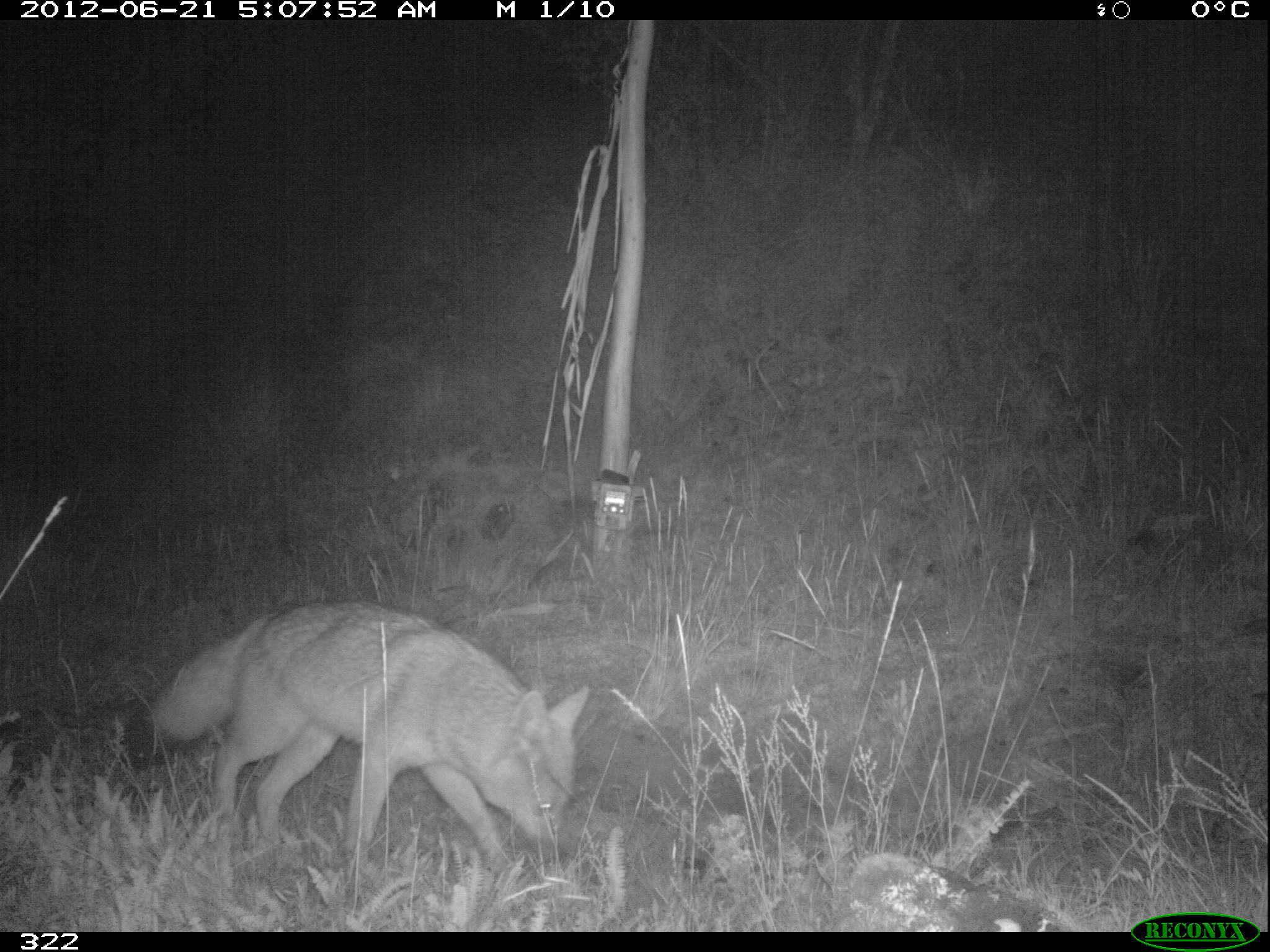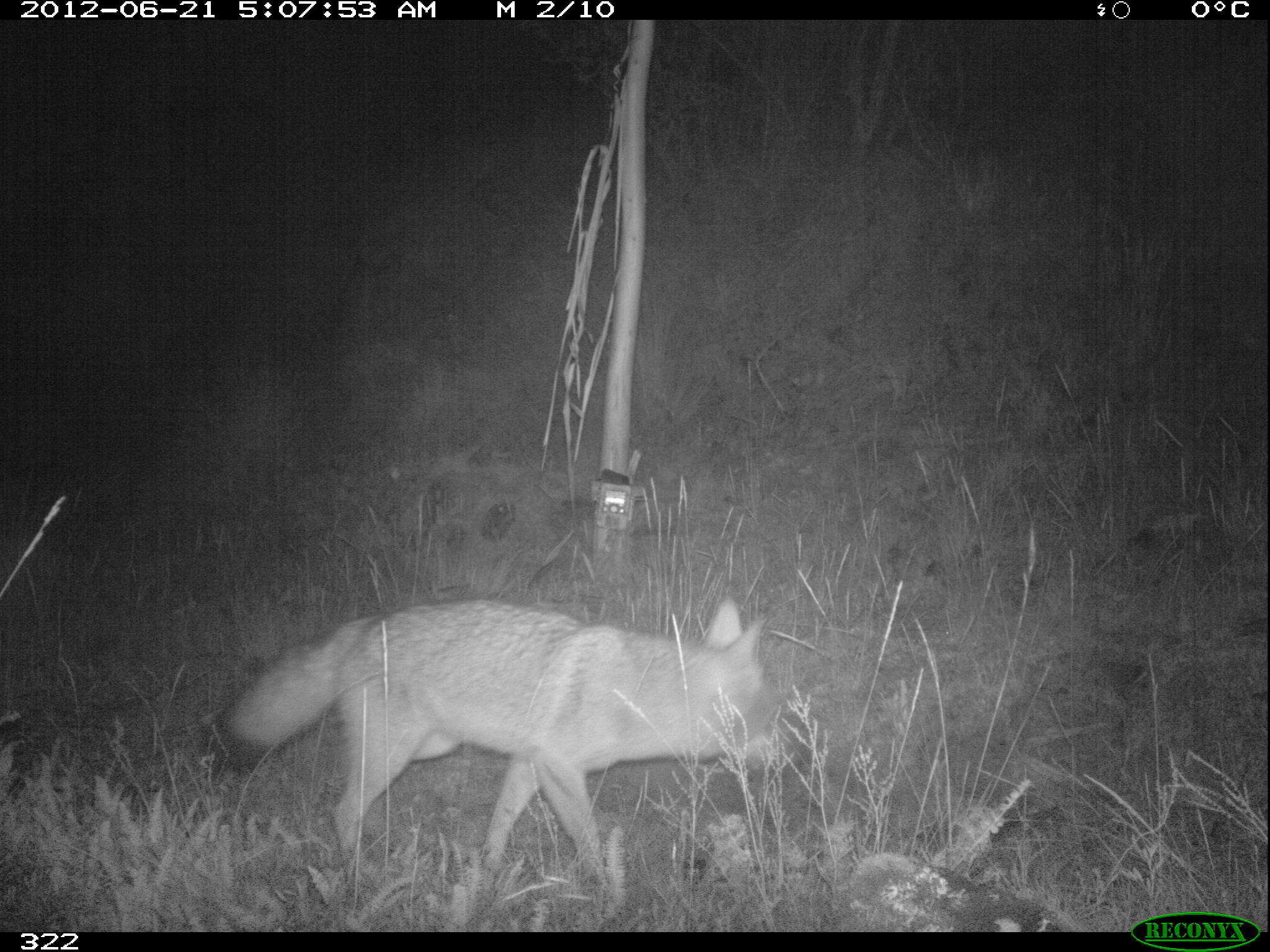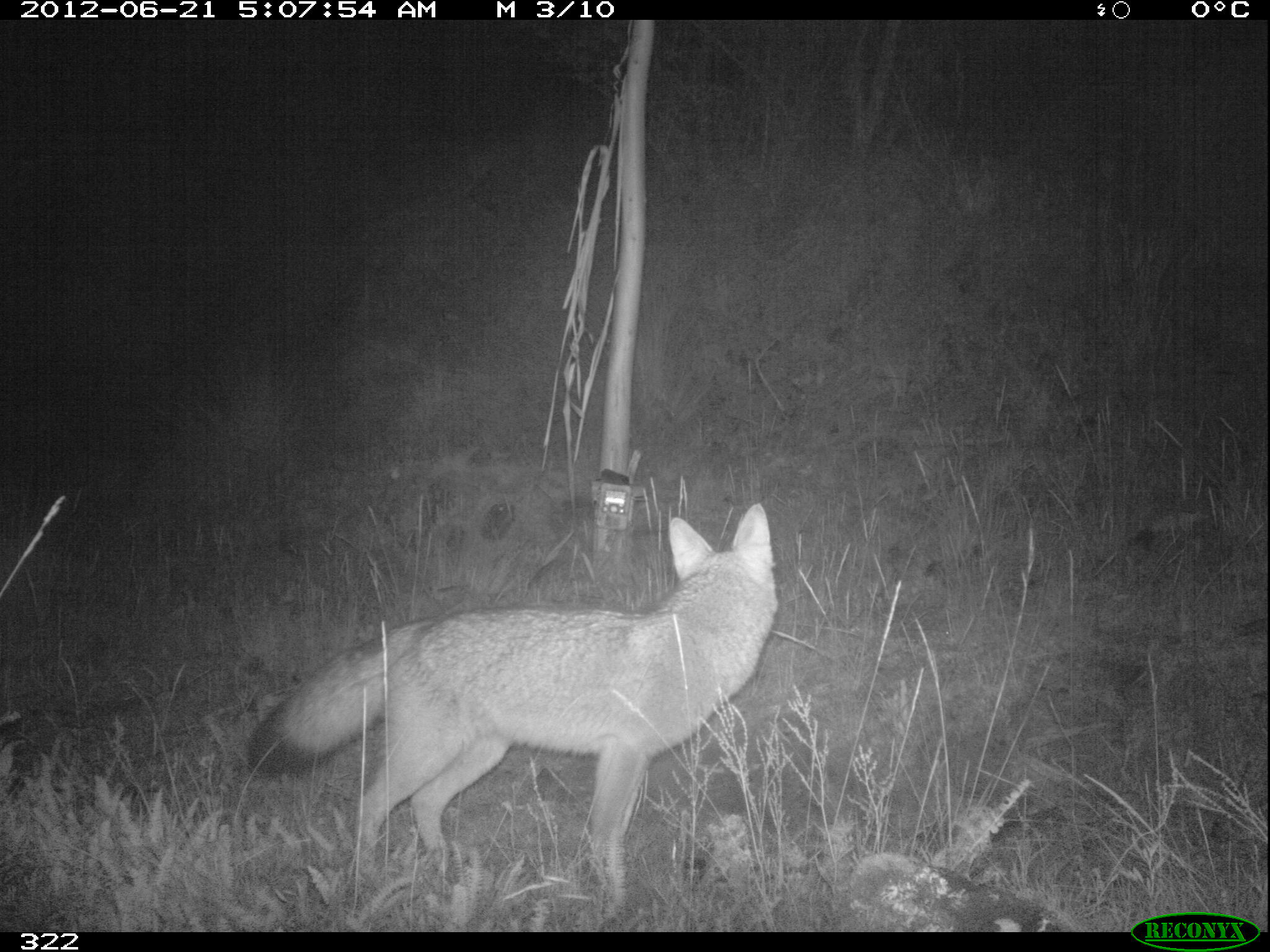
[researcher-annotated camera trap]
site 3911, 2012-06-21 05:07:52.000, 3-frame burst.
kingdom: Animalia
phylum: Chordata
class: Mammalia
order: Carnivora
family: Canidae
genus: Lycalopex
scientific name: Lycalopex culpaeus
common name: culpeo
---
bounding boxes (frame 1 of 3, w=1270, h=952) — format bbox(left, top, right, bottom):
lycalopex culpaeus: bbox(124, 600, 589, 869)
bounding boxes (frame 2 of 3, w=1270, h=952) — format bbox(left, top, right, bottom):
lycalopex culpaeus: bbox(207, 594, 777, 872)